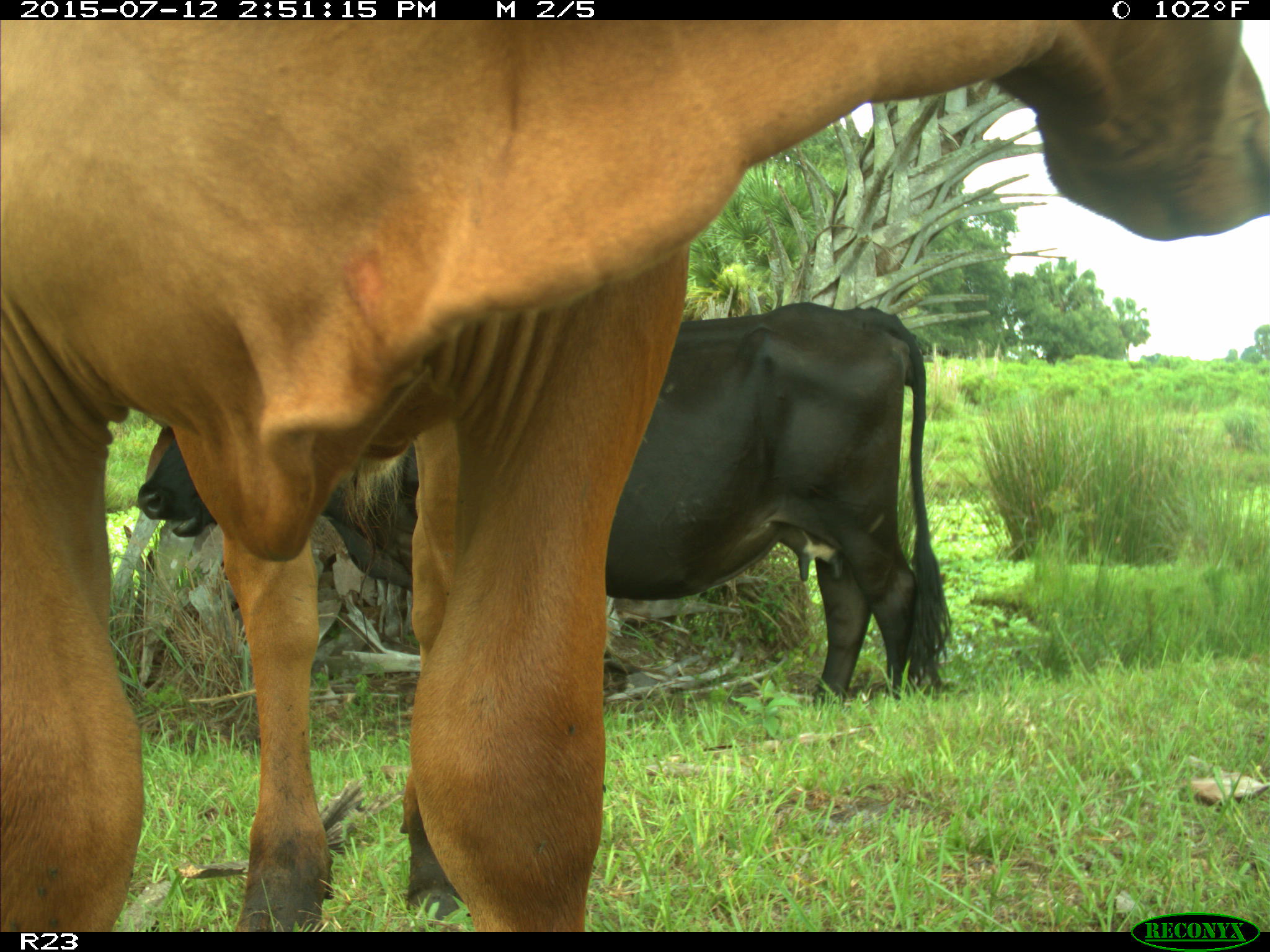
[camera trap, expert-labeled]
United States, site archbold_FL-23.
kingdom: Animalia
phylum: Chordata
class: Mammalia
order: Artiodactyla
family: Bovidae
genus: Bos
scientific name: Bos taurus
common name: domestic cow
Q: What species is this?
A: Bos taurus (domestic cow).